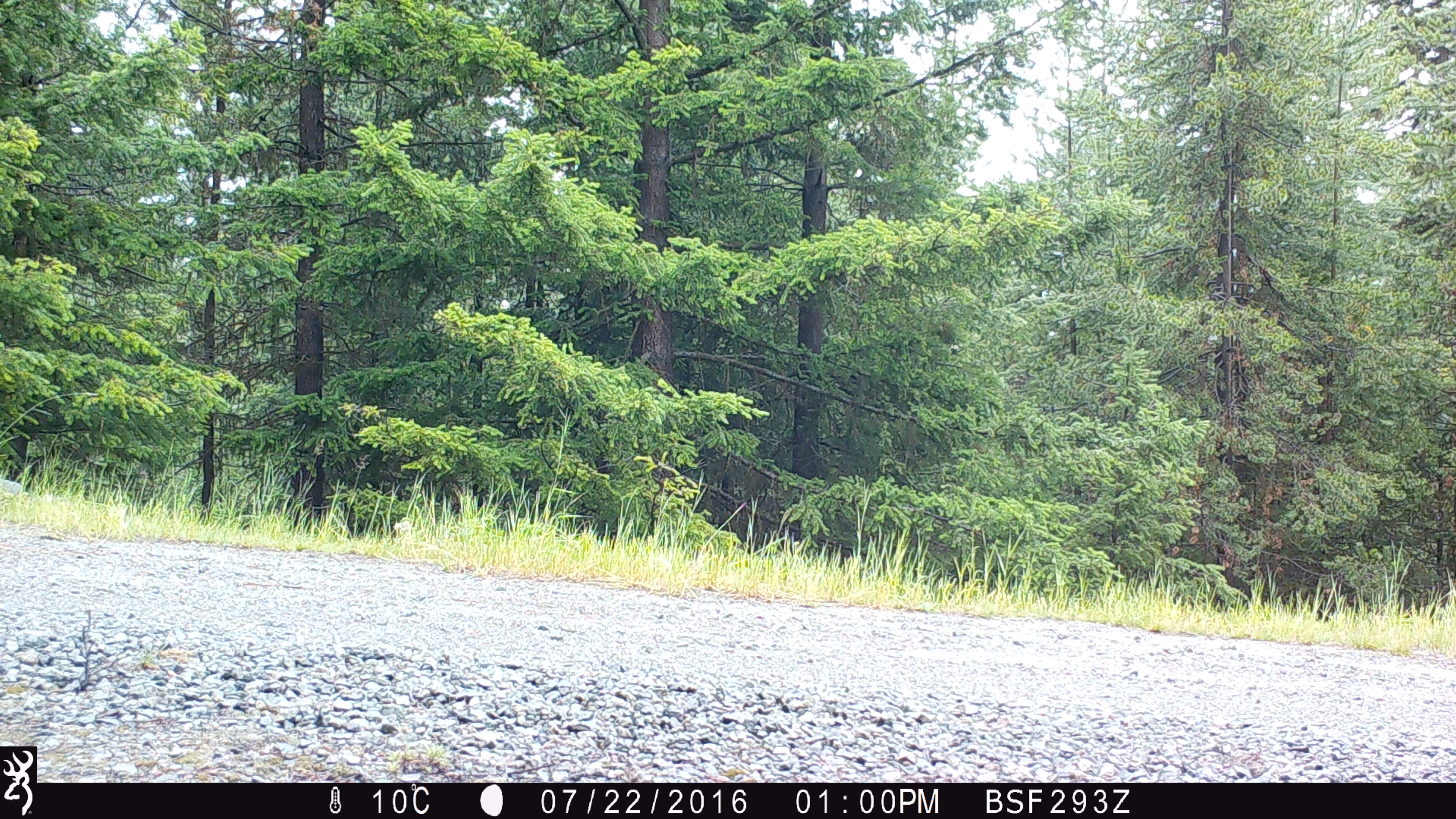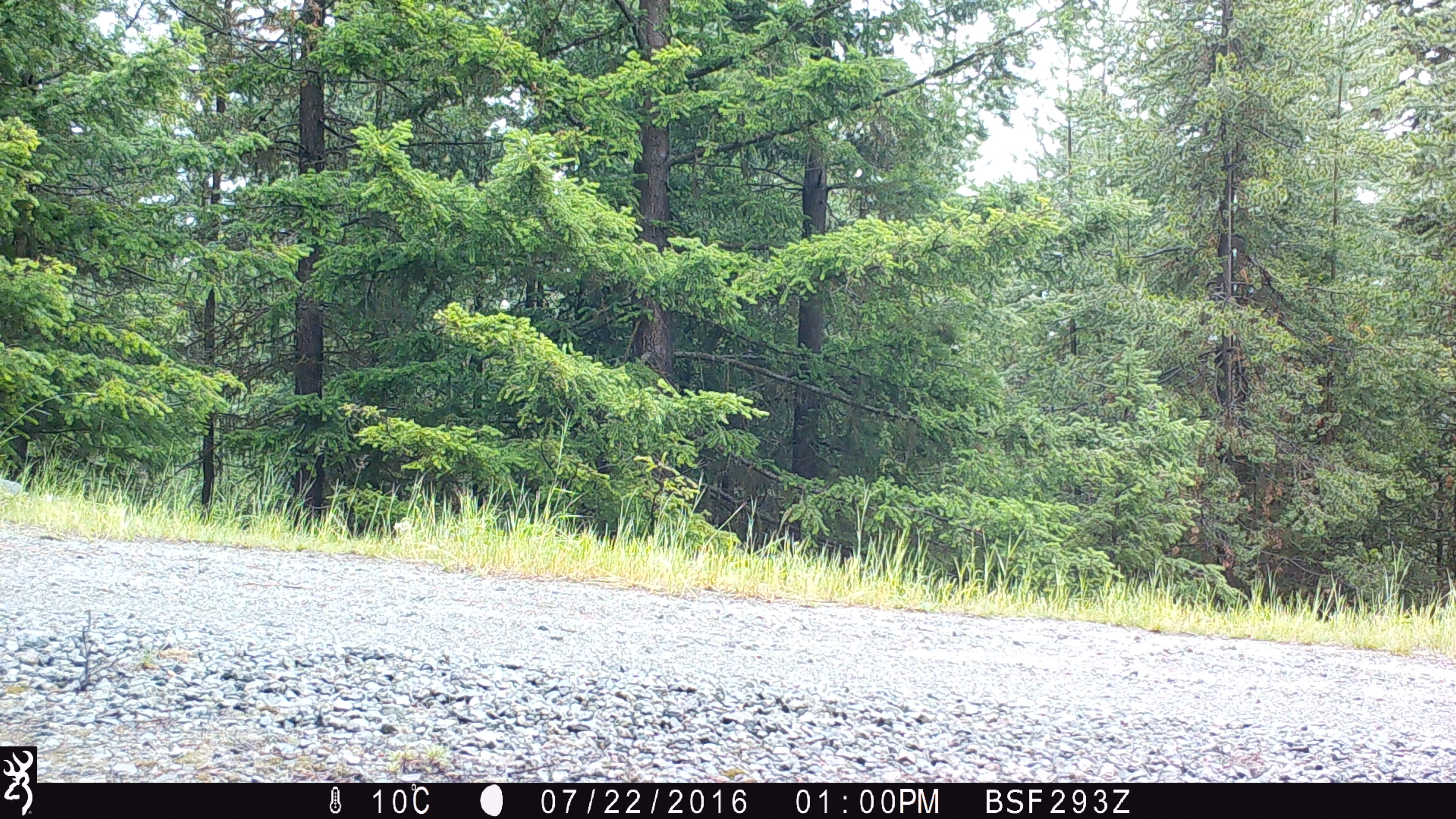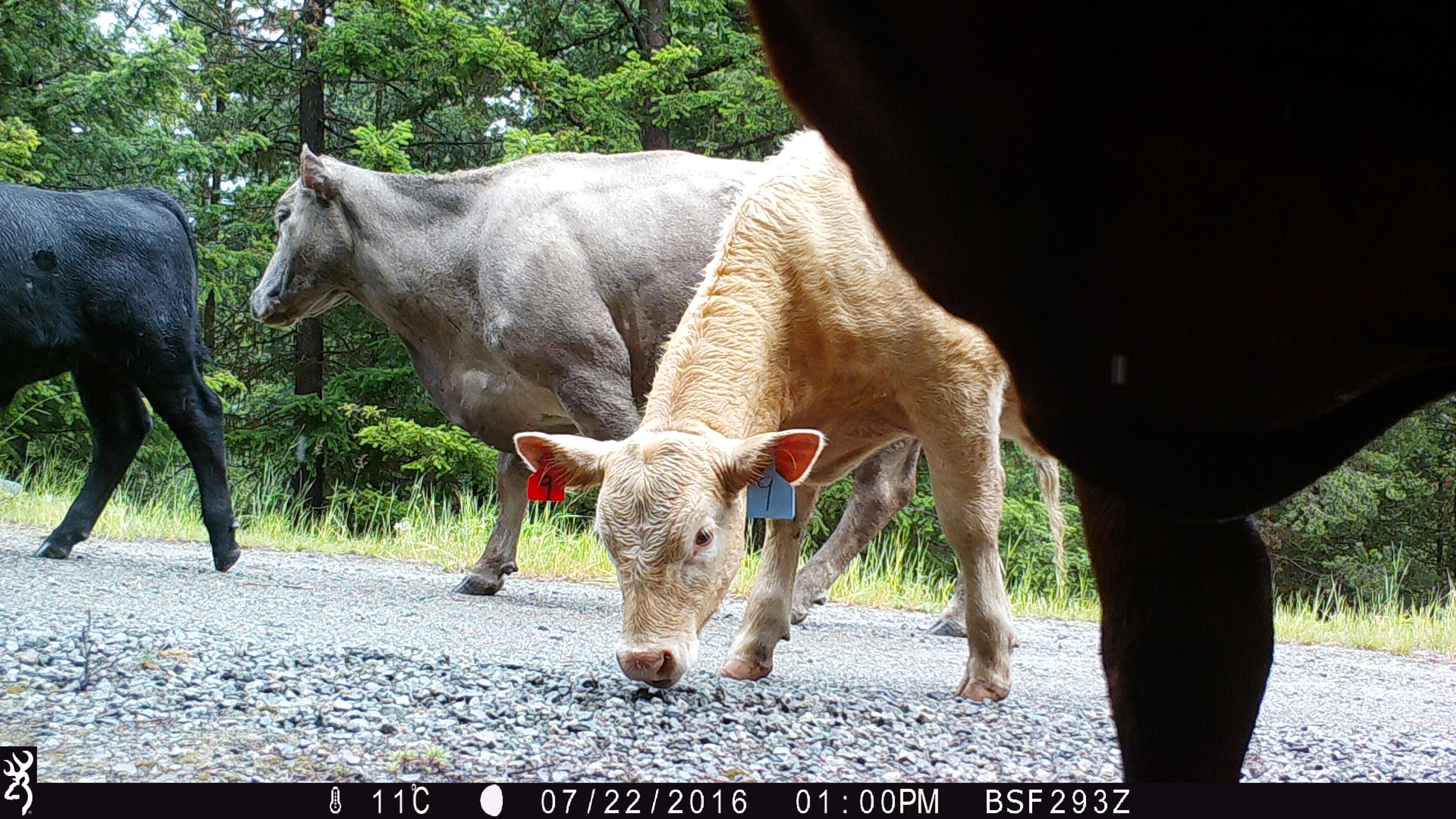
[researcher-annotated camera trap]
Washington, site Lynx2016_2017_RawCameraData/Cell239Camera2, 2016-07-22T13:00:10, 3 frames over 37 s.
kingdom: Animalia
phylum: Chordata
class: Mammalia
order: Artiodactyla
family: Bovidae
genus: Bos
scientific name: Bos taurus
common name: domestic cattle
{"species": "domestic cattle (Bos taurus)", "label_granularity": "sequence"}